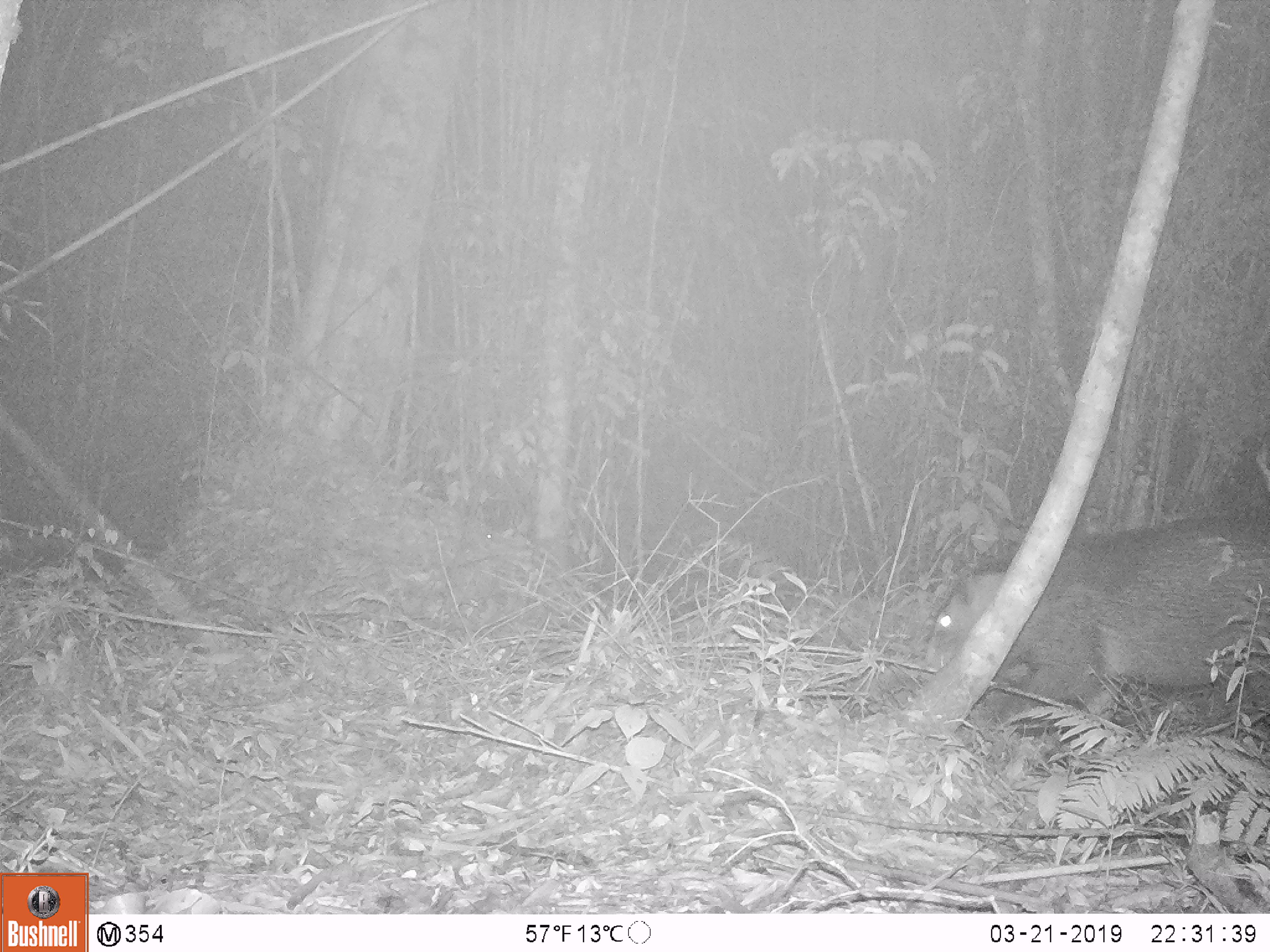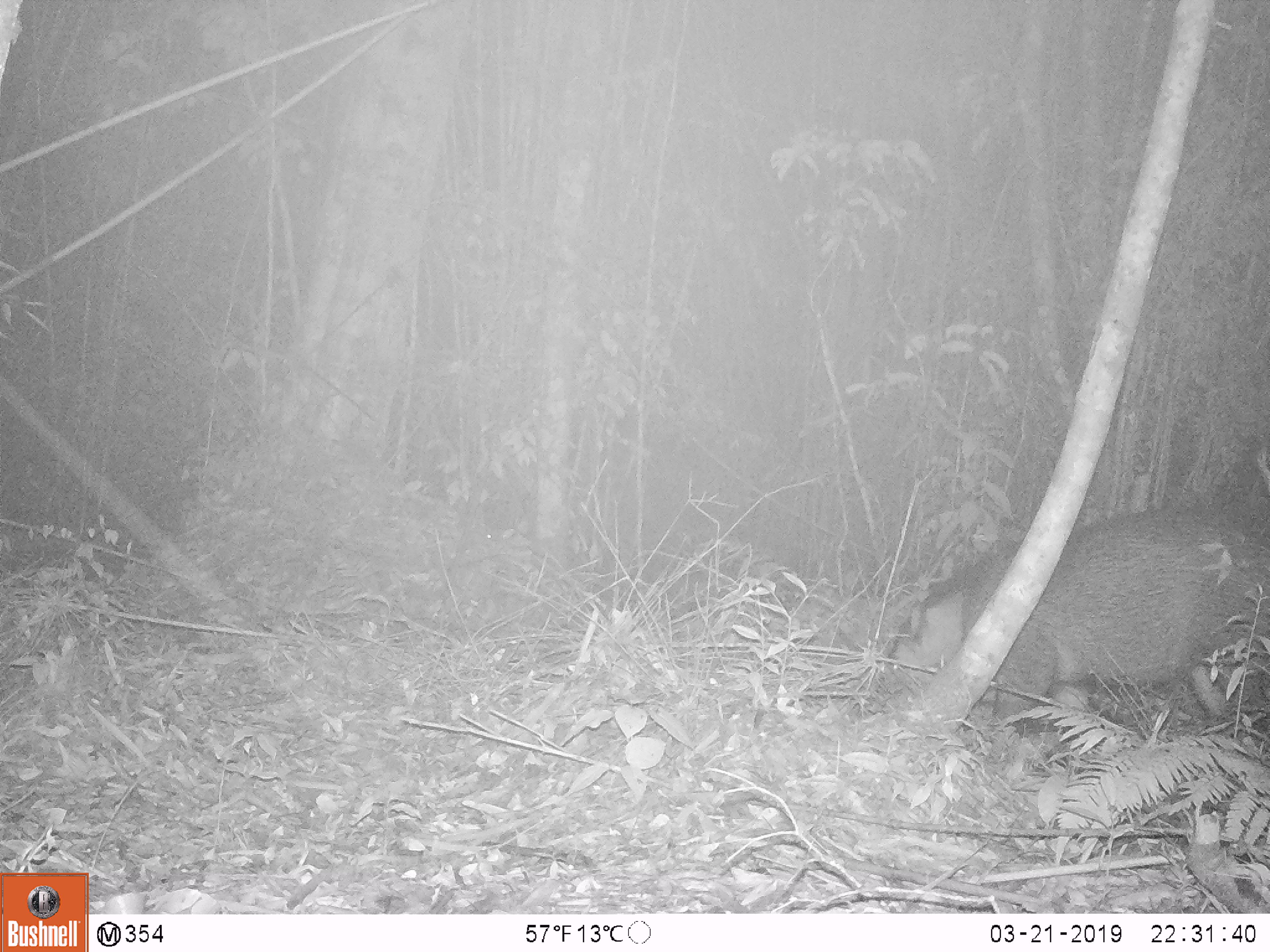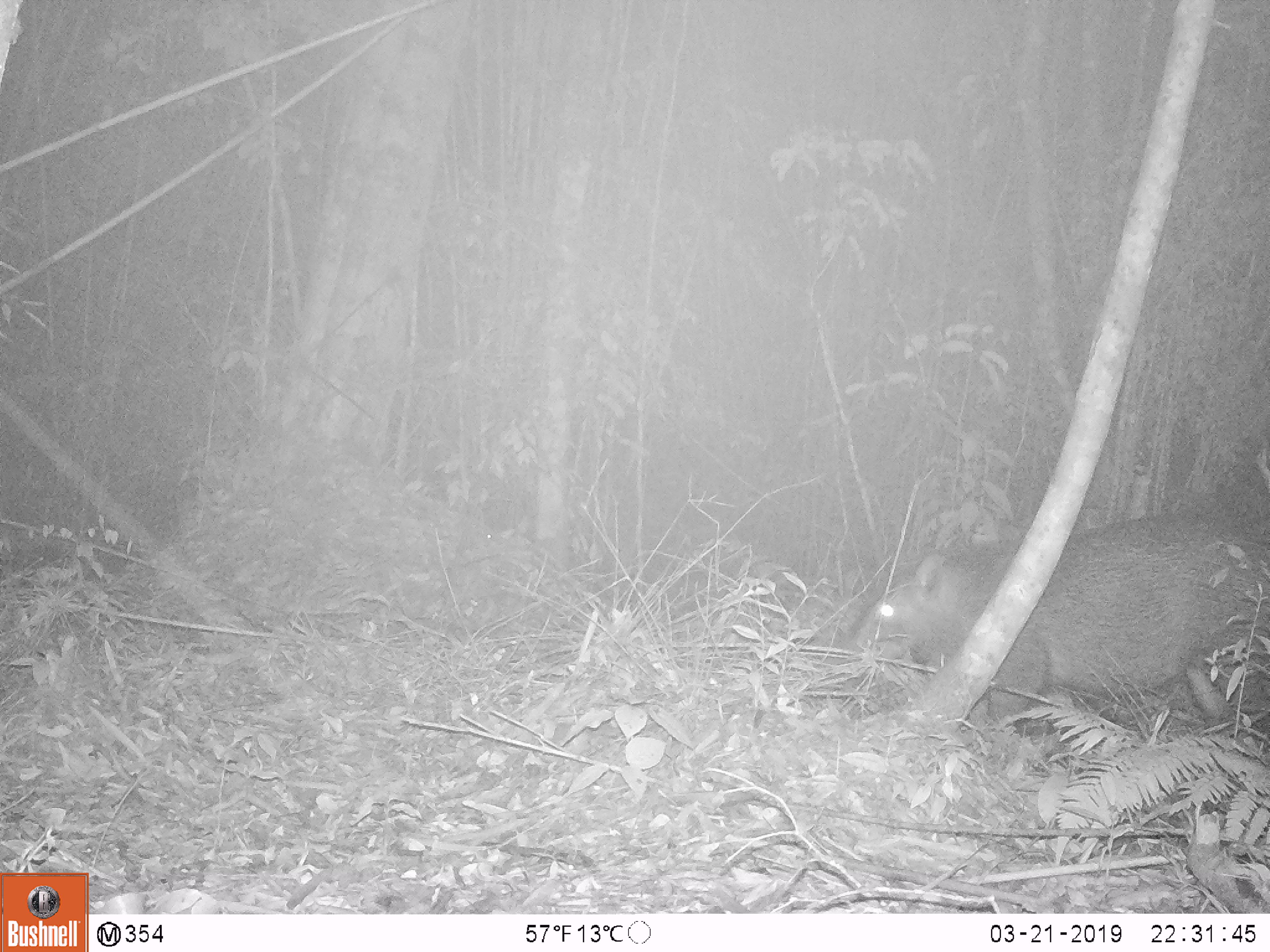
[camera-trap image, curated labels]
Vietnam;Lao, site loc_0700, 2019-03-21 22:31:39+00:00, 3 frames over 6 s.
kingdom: Animalia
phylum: Chordata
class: Mammalia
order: Artiodactyla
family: Suidae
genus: Sus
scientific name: Sus scrofa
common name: eurasian wild pig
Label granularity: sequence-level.